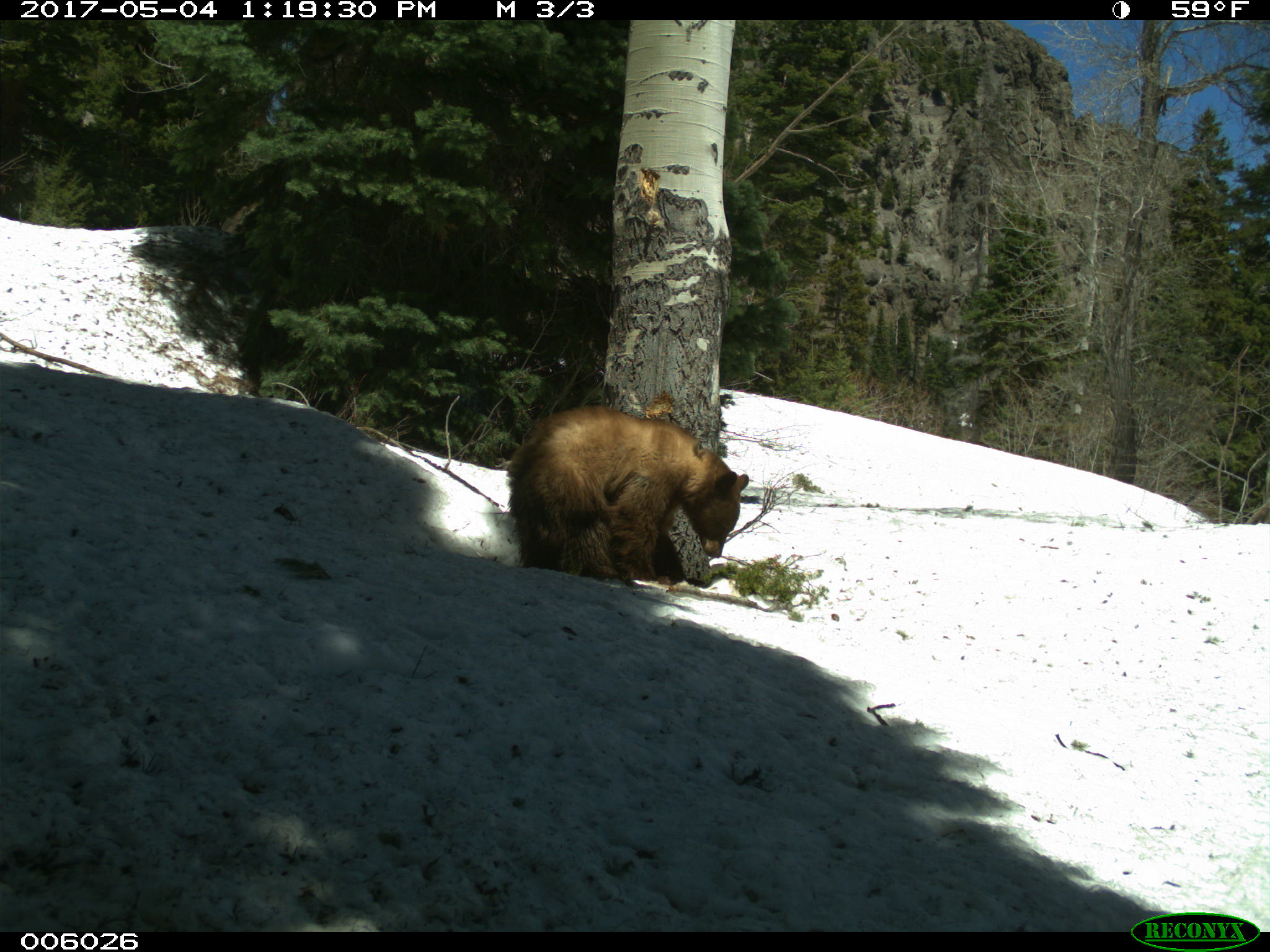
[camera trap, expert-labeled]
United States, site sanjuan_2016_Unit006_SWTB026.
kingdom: Animalia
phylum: Chordata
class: Mammalia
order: Carnivora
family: Ursidae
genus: Ursus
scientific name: Ursus americanus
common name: american black bear